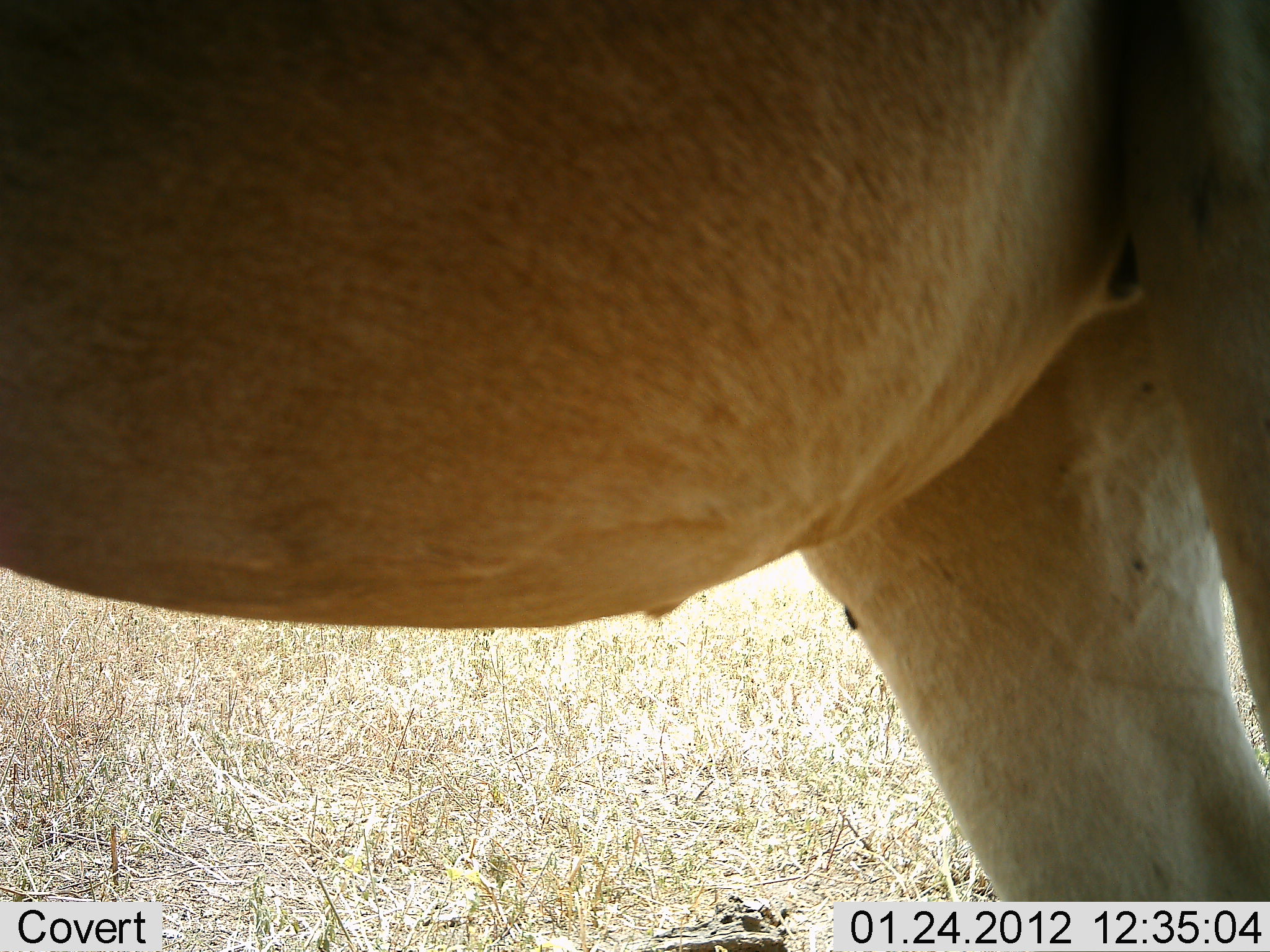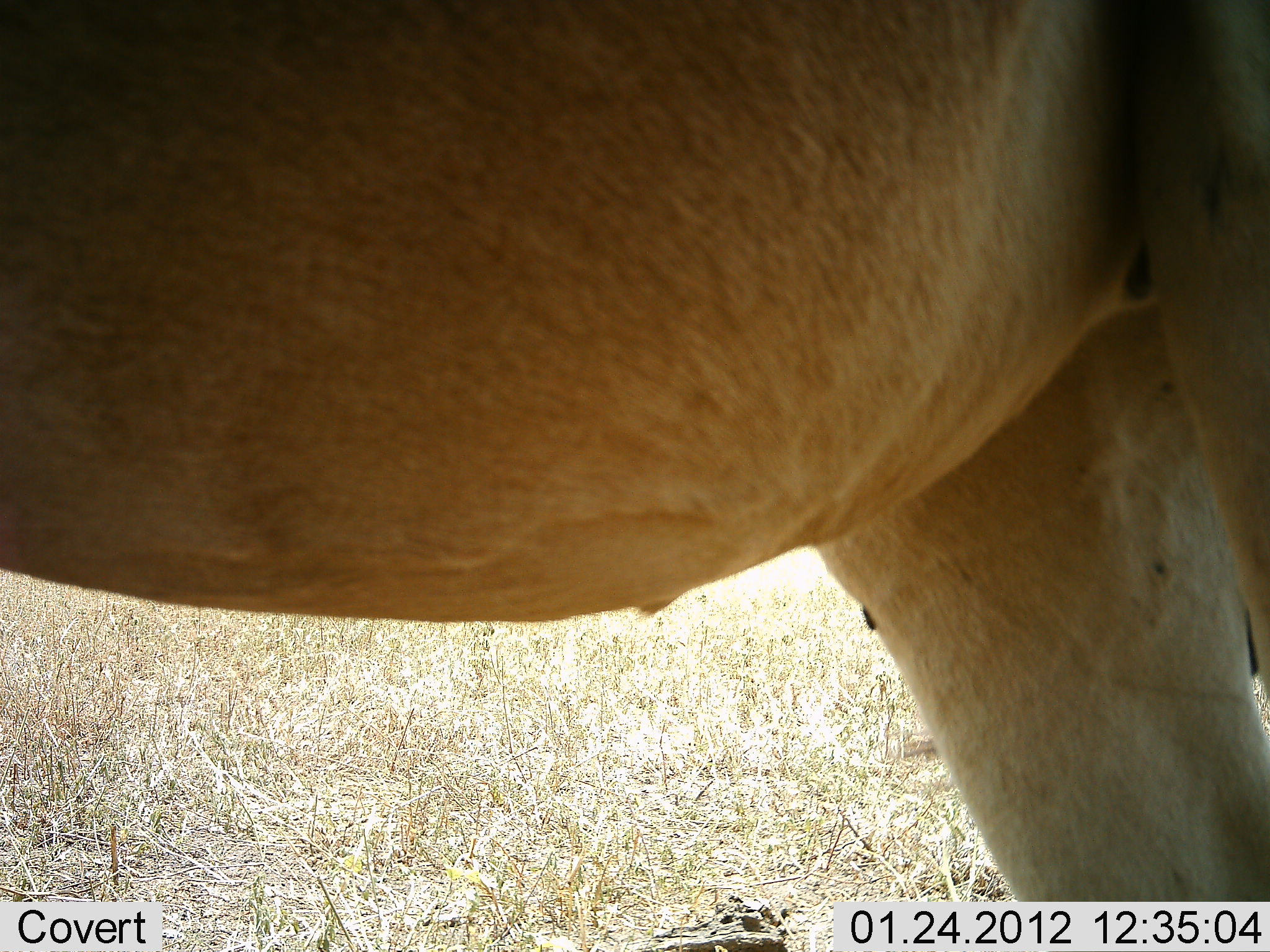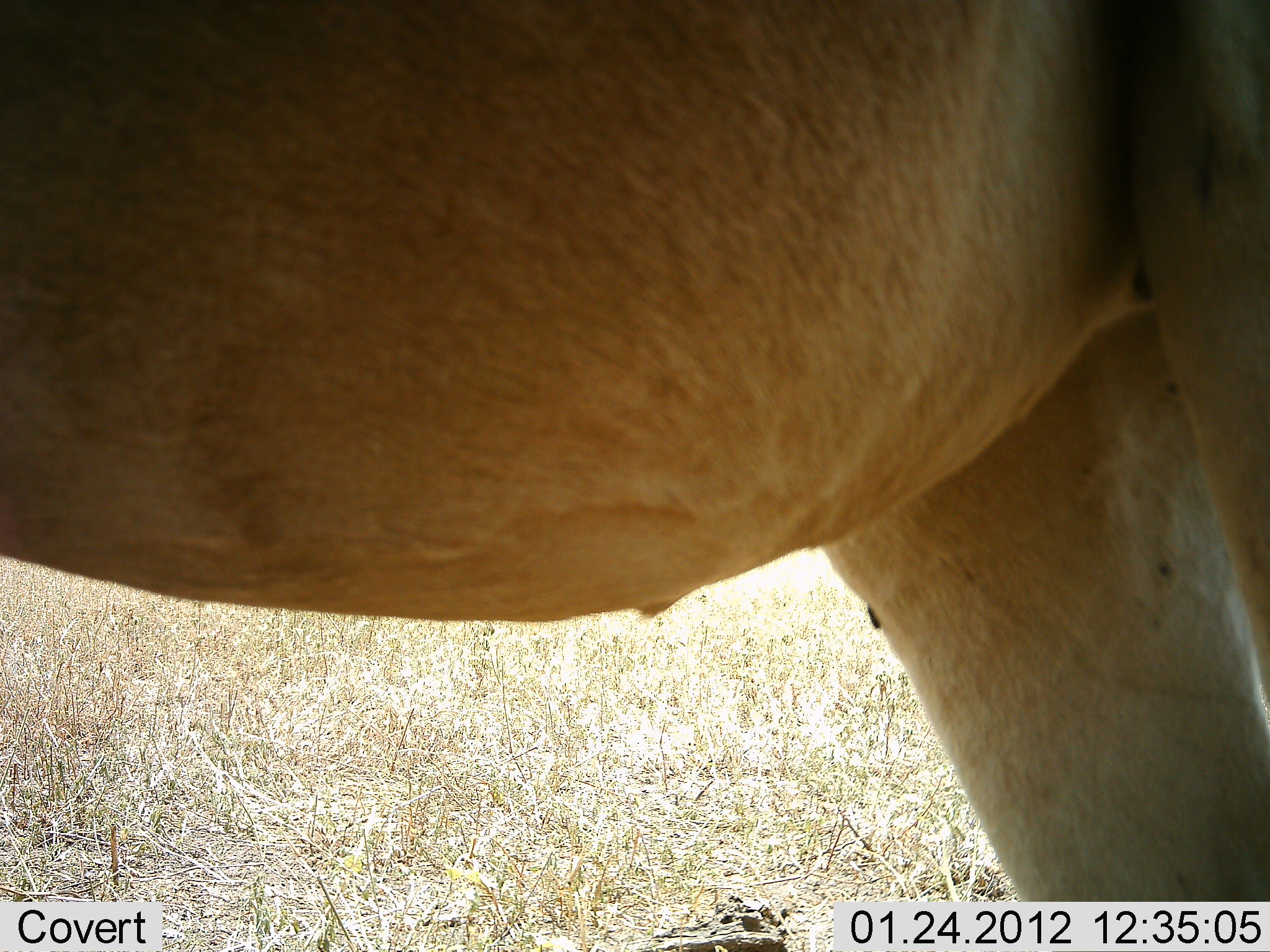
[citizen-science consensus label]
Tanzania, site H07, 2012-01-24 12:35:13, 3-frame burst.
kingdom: Animalia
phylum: Chordata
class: Mammalia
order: Artiodactyla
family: Bovidae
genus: Alcelaphus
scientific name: Alcelaphus buselaphus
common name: hartebeest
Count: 1.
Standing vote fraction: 100%.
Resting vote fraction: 0%.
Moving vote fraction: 0%.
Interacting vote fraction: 0%.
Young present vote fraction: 0%.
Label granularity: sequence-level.